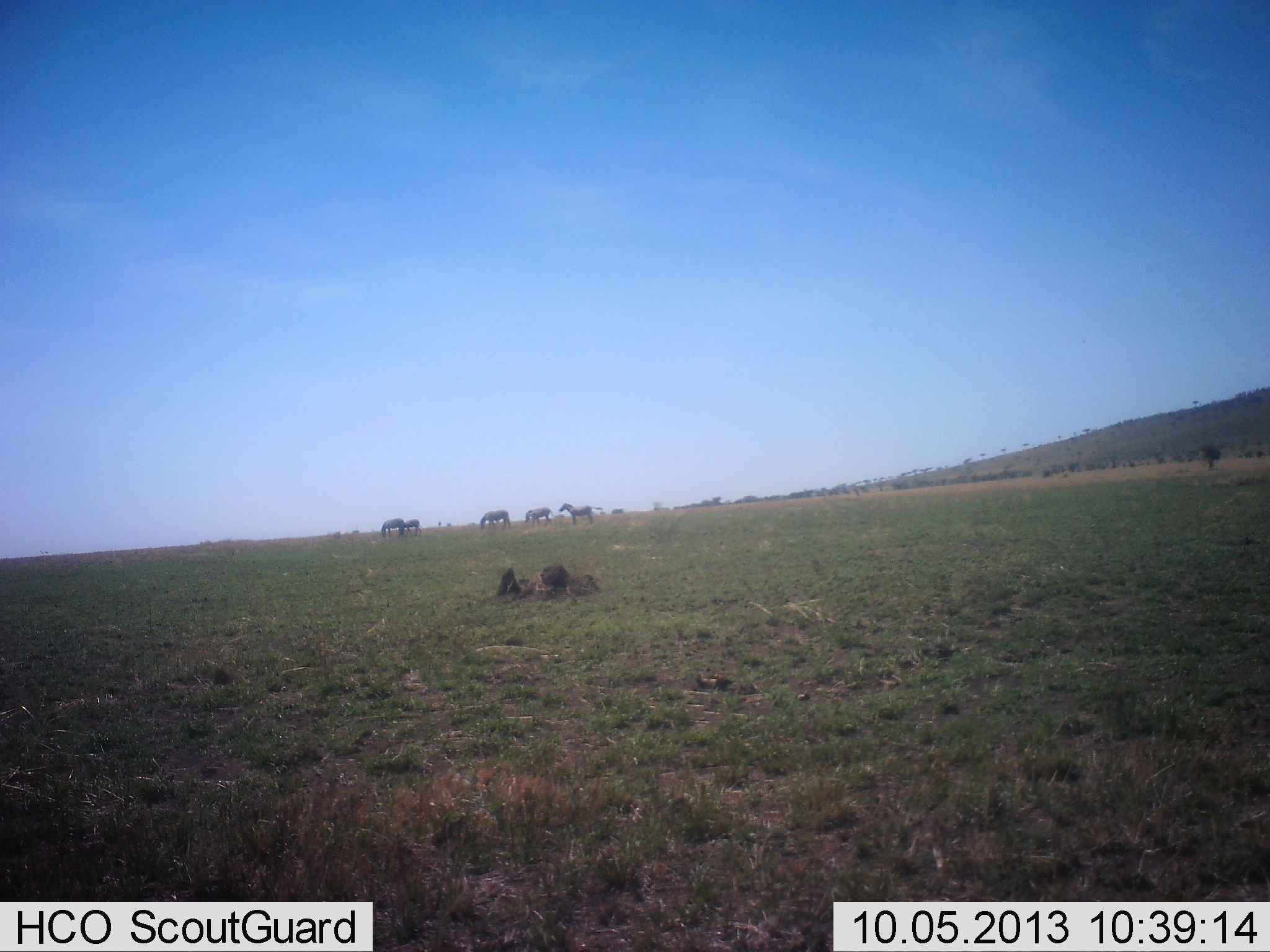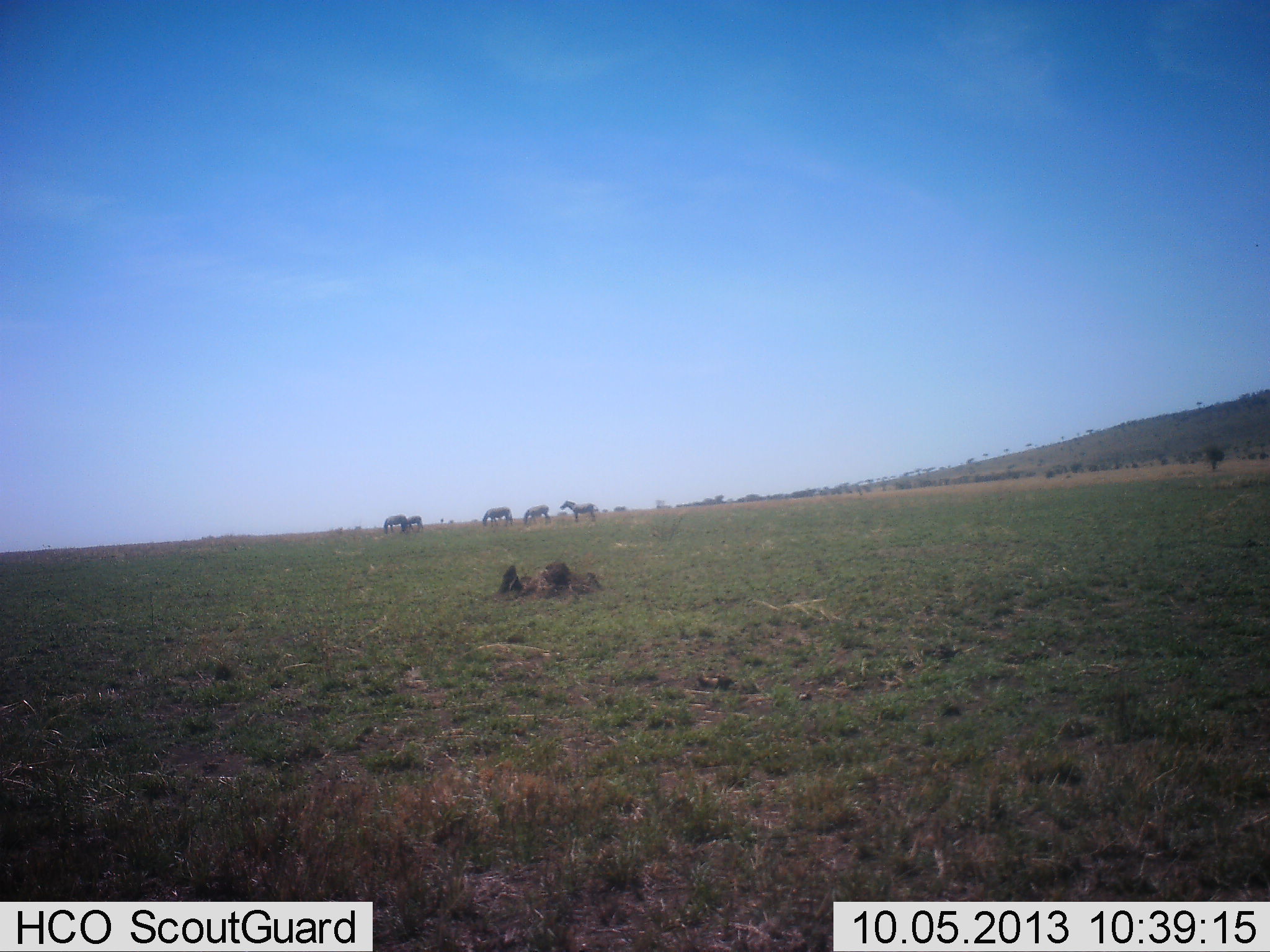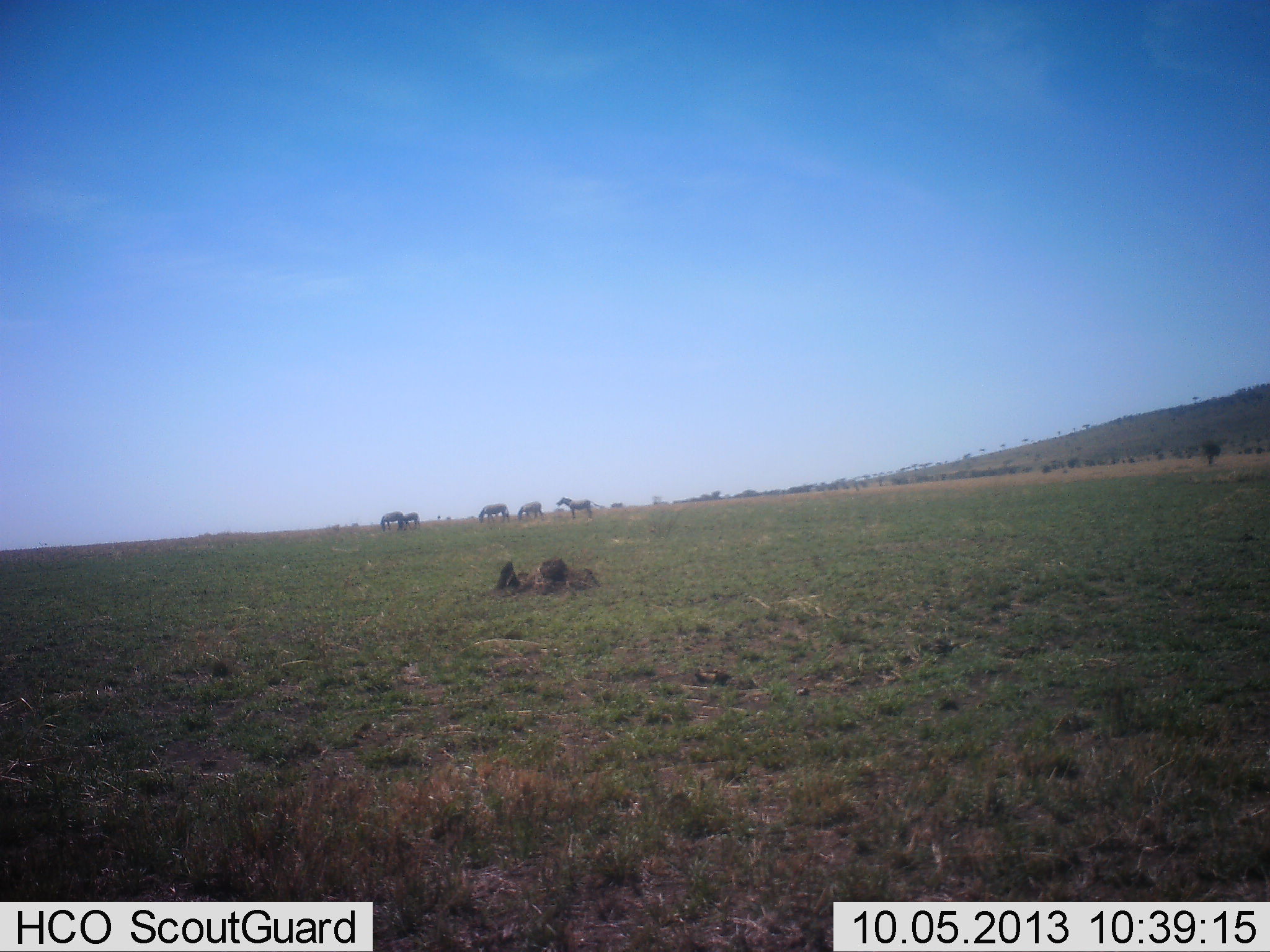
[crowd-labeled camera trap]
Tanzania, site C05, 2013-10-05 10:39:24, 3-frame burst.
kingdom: Animalia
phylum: Chordata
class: Mammalia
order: Perissodactyla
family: Equidae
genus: Equus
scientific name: Equus quagga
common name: plains zebra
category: zebra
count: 5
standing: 86%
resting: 0%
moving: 5%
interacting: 0%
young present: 0%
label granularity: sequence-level